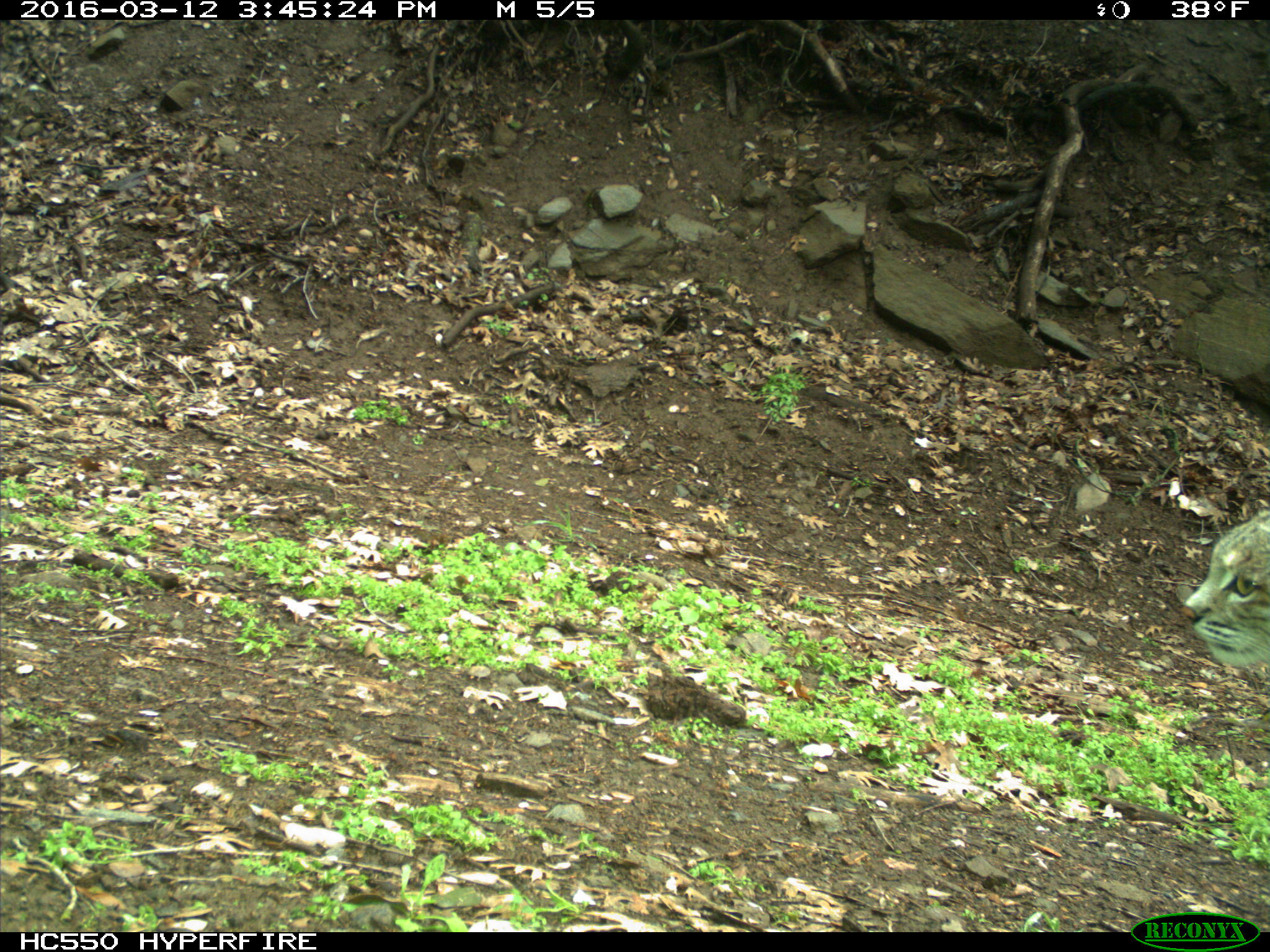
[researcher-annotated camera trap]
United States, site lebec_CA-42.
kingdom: Animalia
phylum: Chordata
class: Mammalia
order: Carnivora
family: Felidae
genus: Lynx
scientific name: Lynx rufus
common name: bobcat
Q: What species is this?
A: Lynx rufus (bobcat).